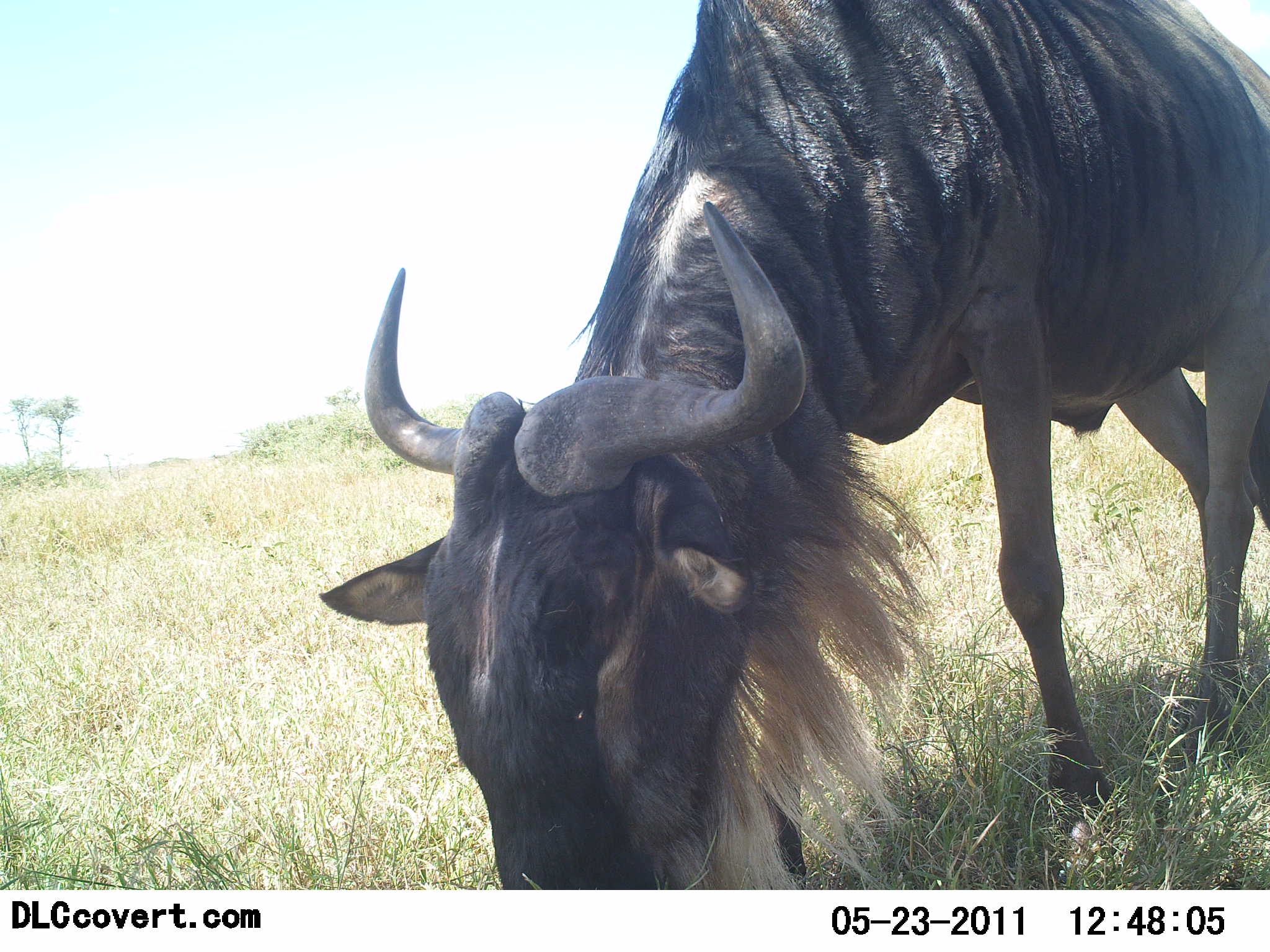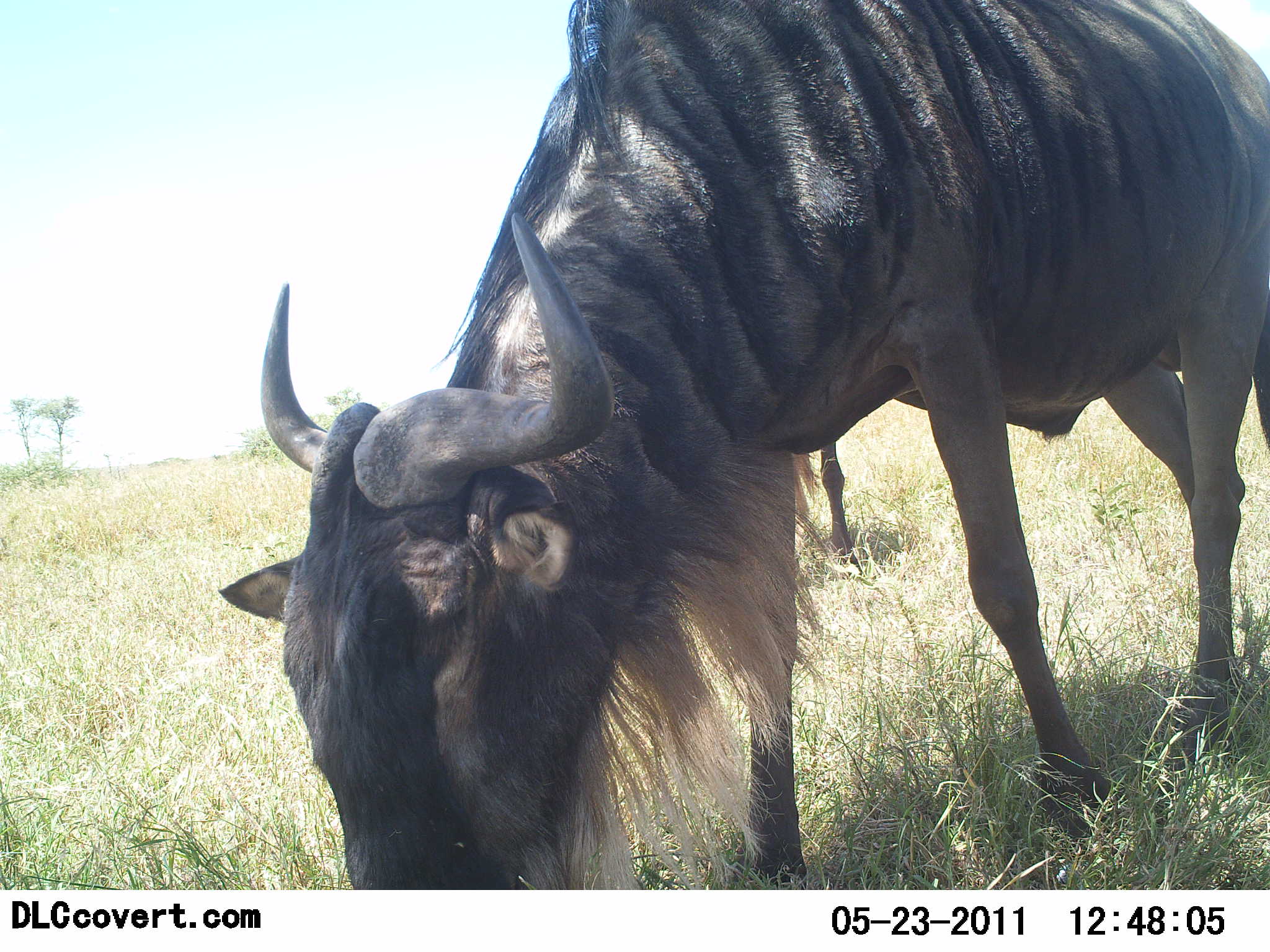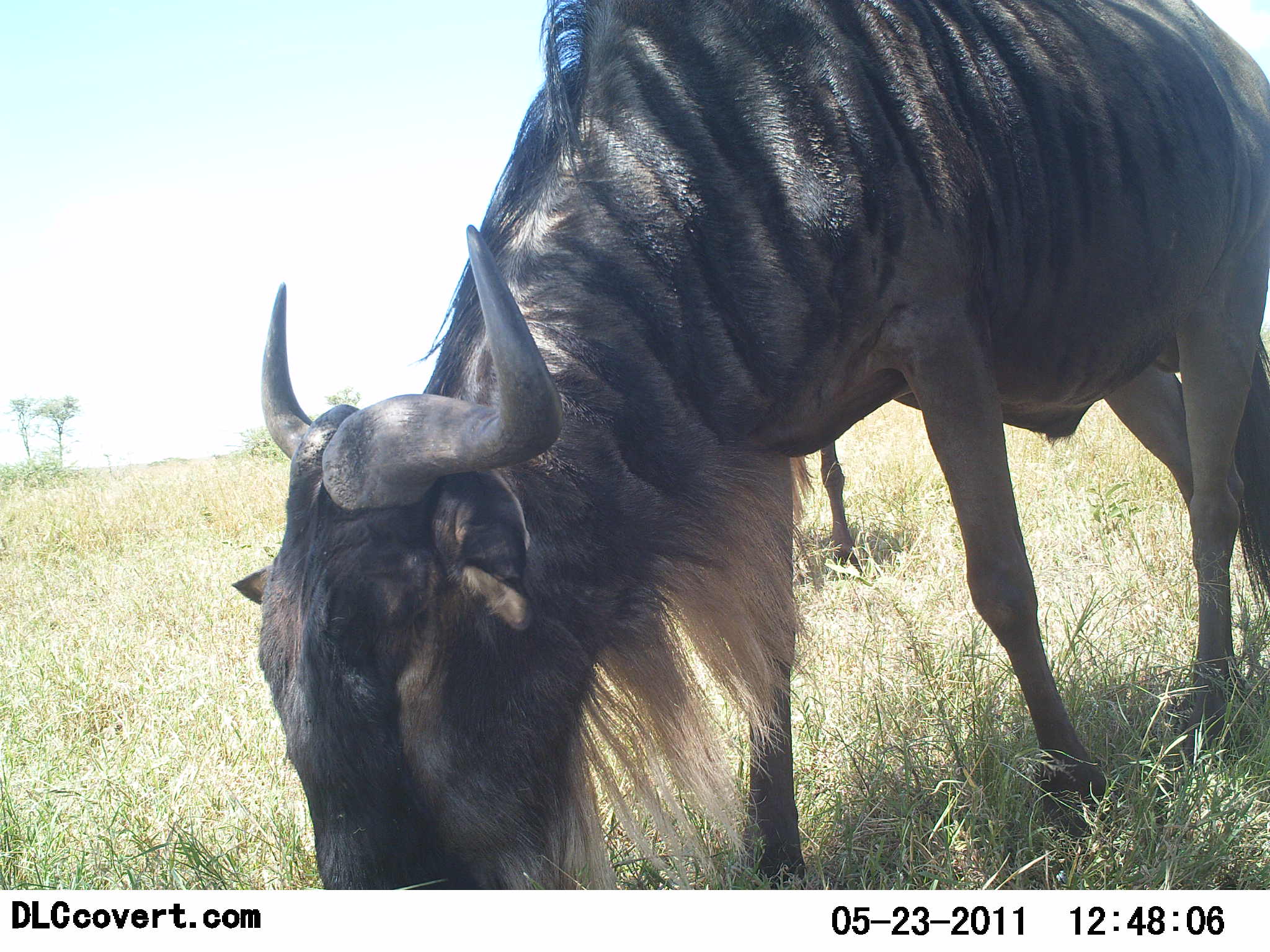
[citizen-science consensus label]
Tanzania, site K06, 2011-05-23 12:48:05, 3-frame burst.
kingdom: Animalia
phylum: Chordata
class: Mammalia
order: Artiodactyla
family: Bovidae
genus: Connochaetes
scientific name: Connochaetes taurinus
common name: blue wildebeest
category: wildebeest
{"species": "wildebeest (blue wildebeest) (Connochaetes taurinus)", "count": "2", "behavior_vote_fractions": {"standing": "40%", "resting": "0%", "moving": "0%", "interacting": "0%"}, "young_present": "0%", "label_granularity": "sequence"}